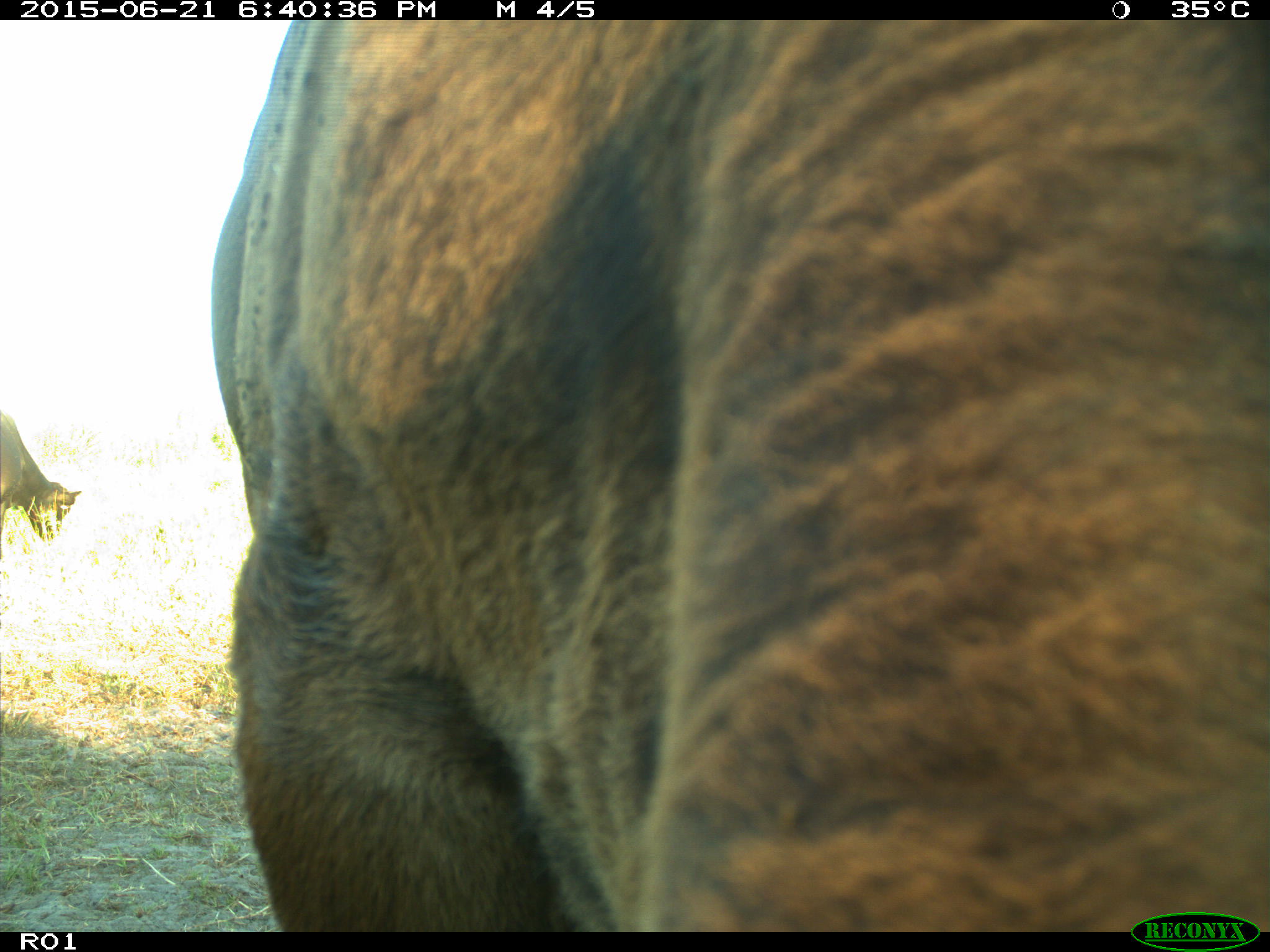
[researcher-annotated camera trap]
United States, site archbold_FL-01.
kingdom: Animalia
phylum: Chordata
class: Mammalia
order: Artiodactyla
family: Bovidae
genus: Bos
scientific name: Bos taurus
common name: domestic cow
Bos taurus (domestic cow).